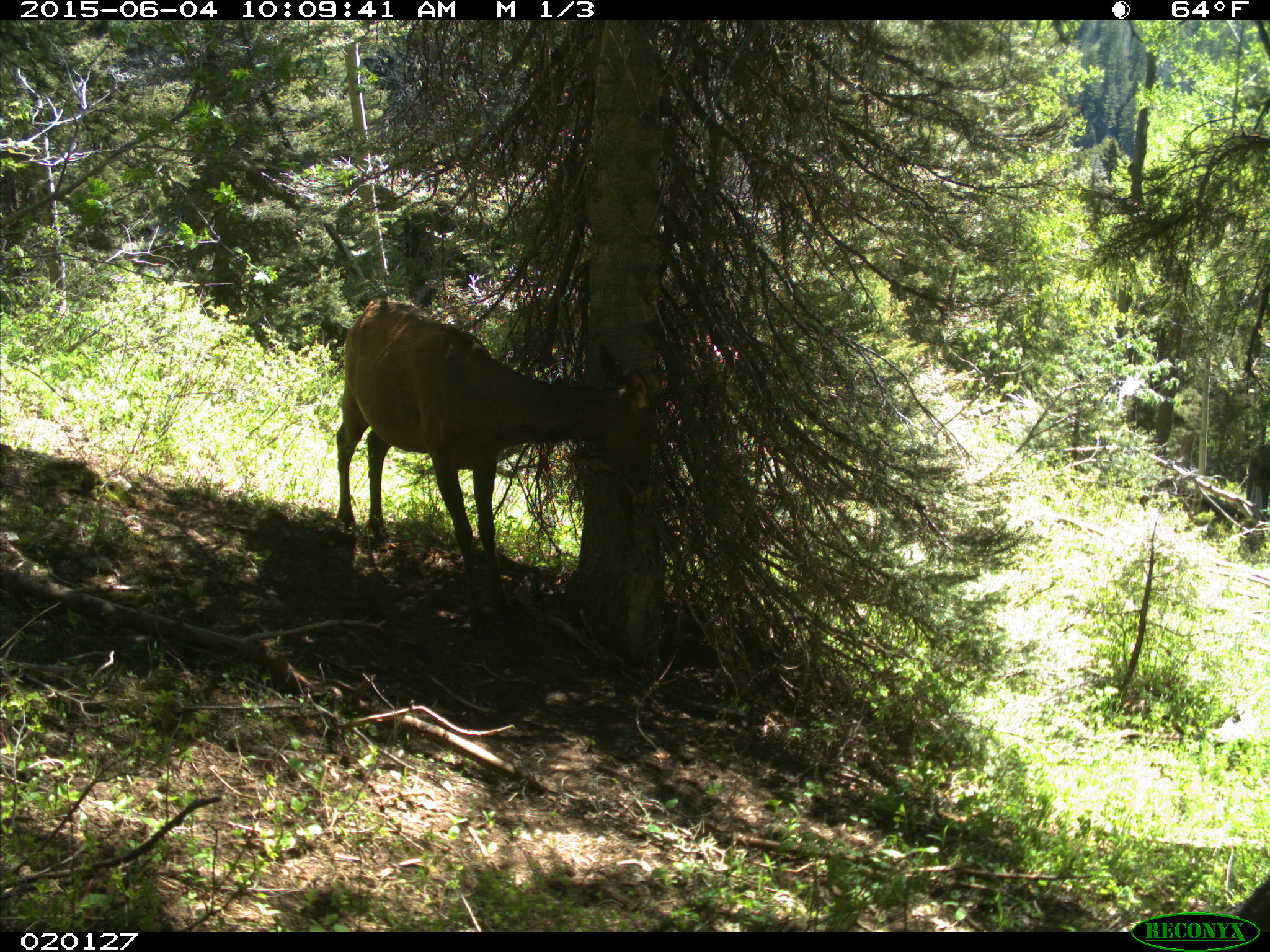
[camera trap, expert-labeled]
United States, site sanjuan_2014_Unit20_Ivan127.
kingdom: Animalia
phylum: Chordata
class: Mammalia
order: Artiodactyla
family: Cervidae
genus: Cervus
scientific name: Cervus elaphus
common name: red deer